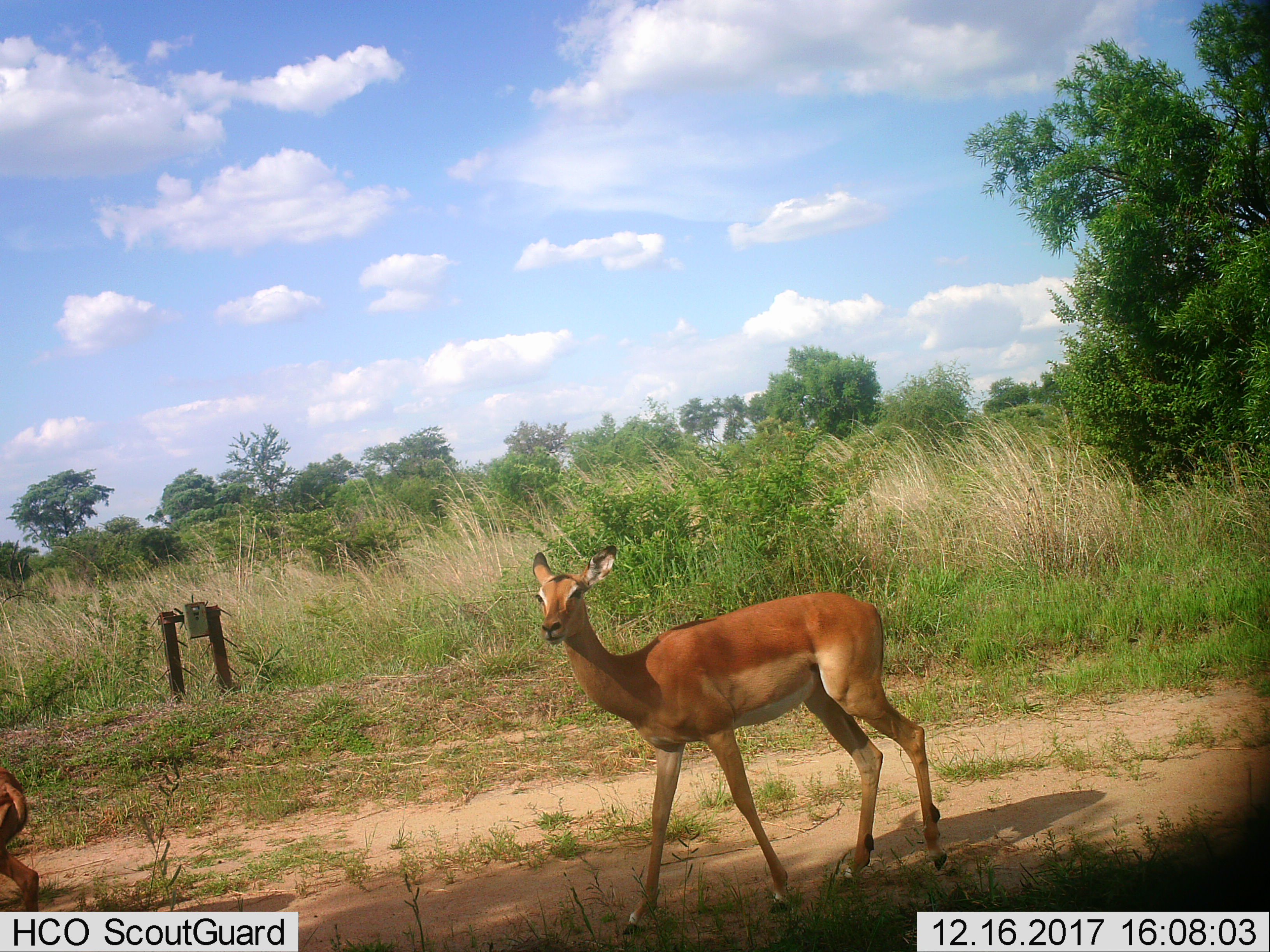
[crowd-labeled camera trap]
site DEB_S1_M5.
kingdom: Animalia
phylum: Chordata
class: Mammalia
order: Artiodactyla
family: Bovidae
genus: Aepyceros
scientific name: Aepyceros melampus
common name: impala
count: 2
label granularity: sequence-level